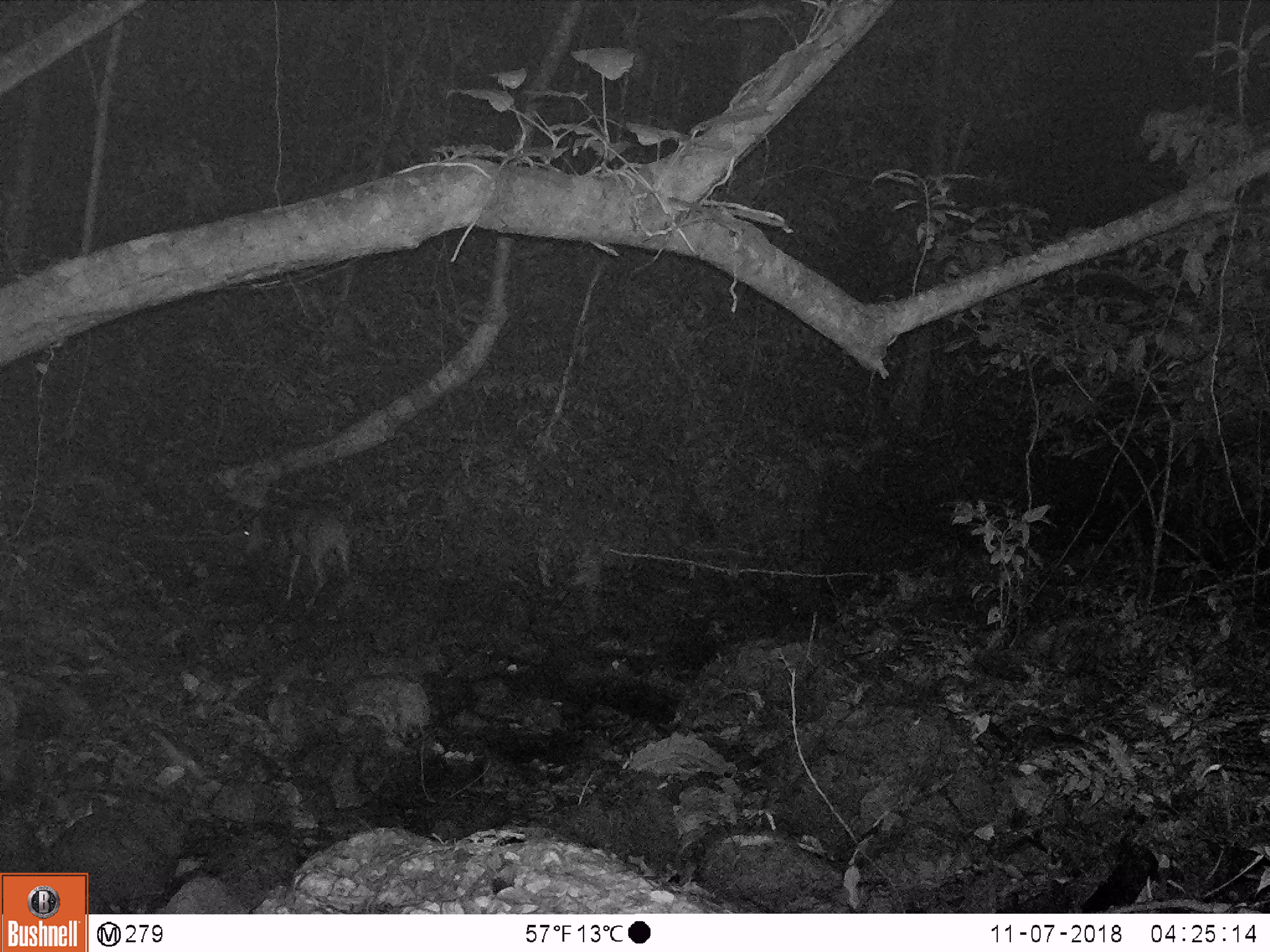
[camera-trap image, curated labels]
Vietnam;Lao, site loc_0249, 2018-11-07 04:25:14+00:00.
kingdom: Animalia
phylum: Chordata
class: Mammalia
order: Artiodactyla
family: Cervidae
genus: Muntiacus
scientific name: Muntiacus vuquangensis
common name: large-antlered muntjac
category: large antlered muntjac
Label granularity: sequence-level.